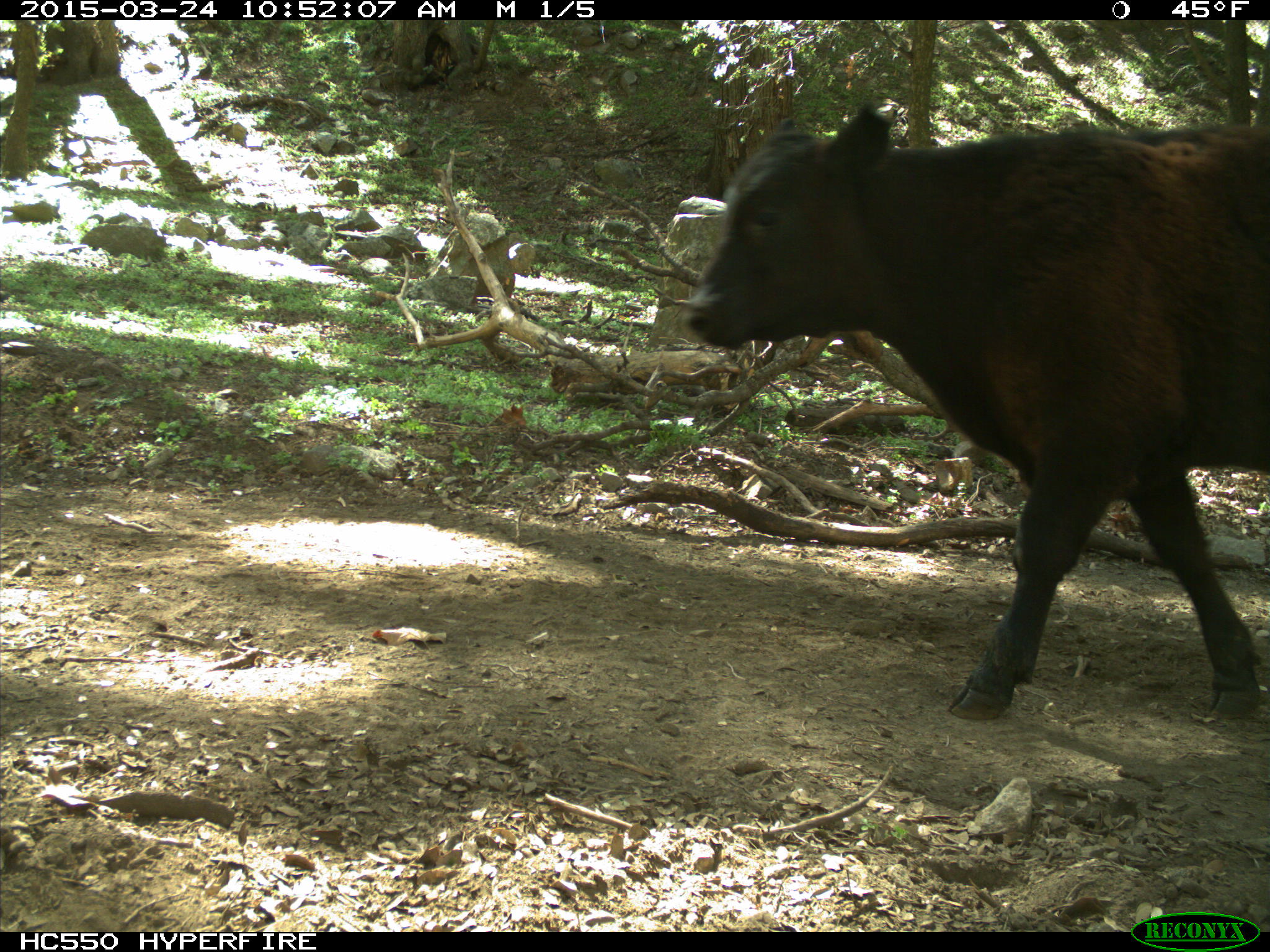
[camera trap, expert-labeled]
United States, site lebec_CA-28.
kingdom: Animalia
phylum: Chordata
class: Mammalia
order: Artiodactyla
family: Bovidae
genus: Bos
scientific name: Bos taurus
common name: domestic cow